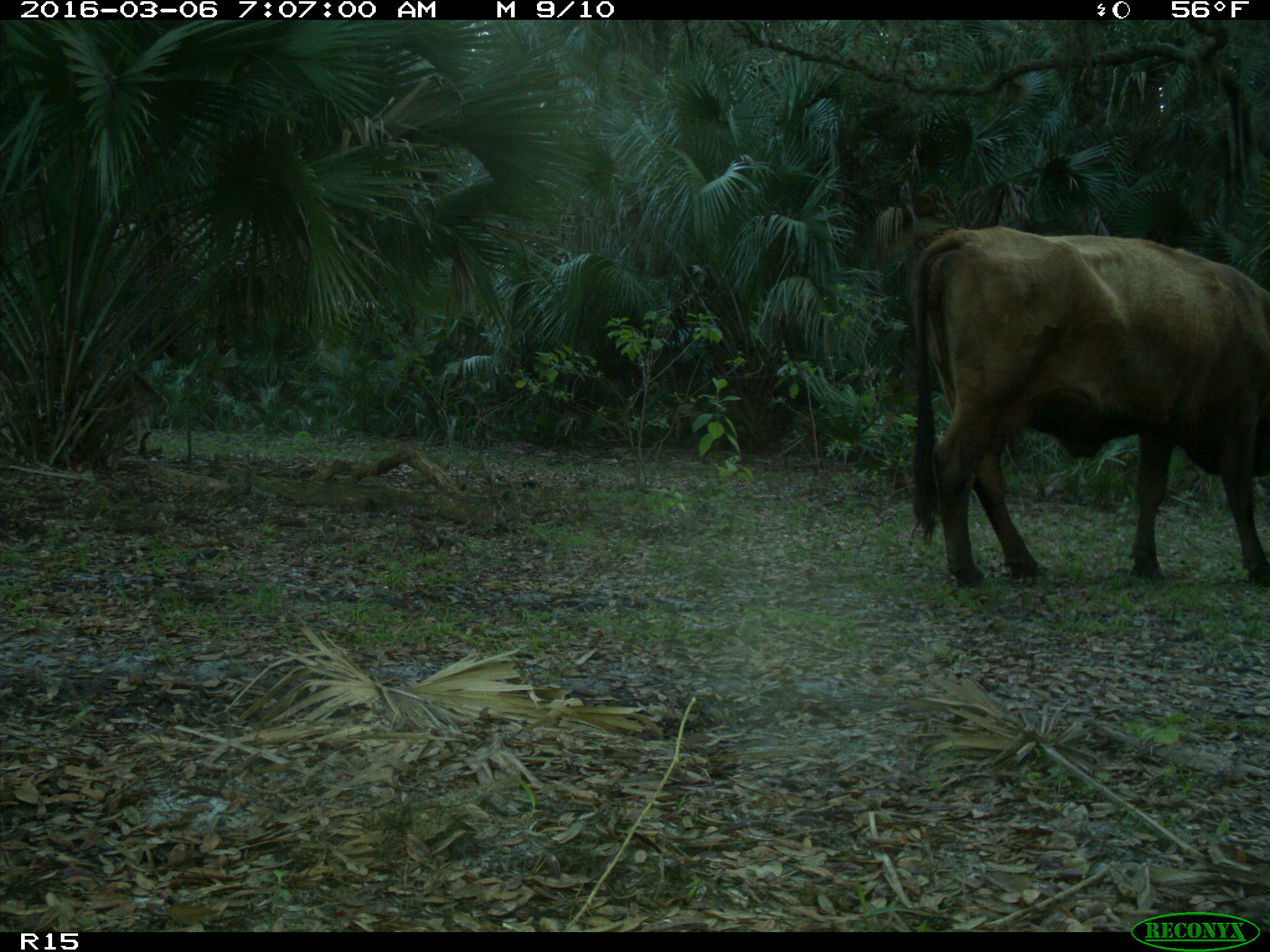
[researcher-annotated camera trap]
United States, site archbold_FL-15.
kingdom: Animalia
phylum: Chordata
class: Mammalia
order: Artiodactyla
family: Bovidae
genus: Bos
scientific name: Bos taurus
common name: domestic cow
Bos taurus (domestic cow).